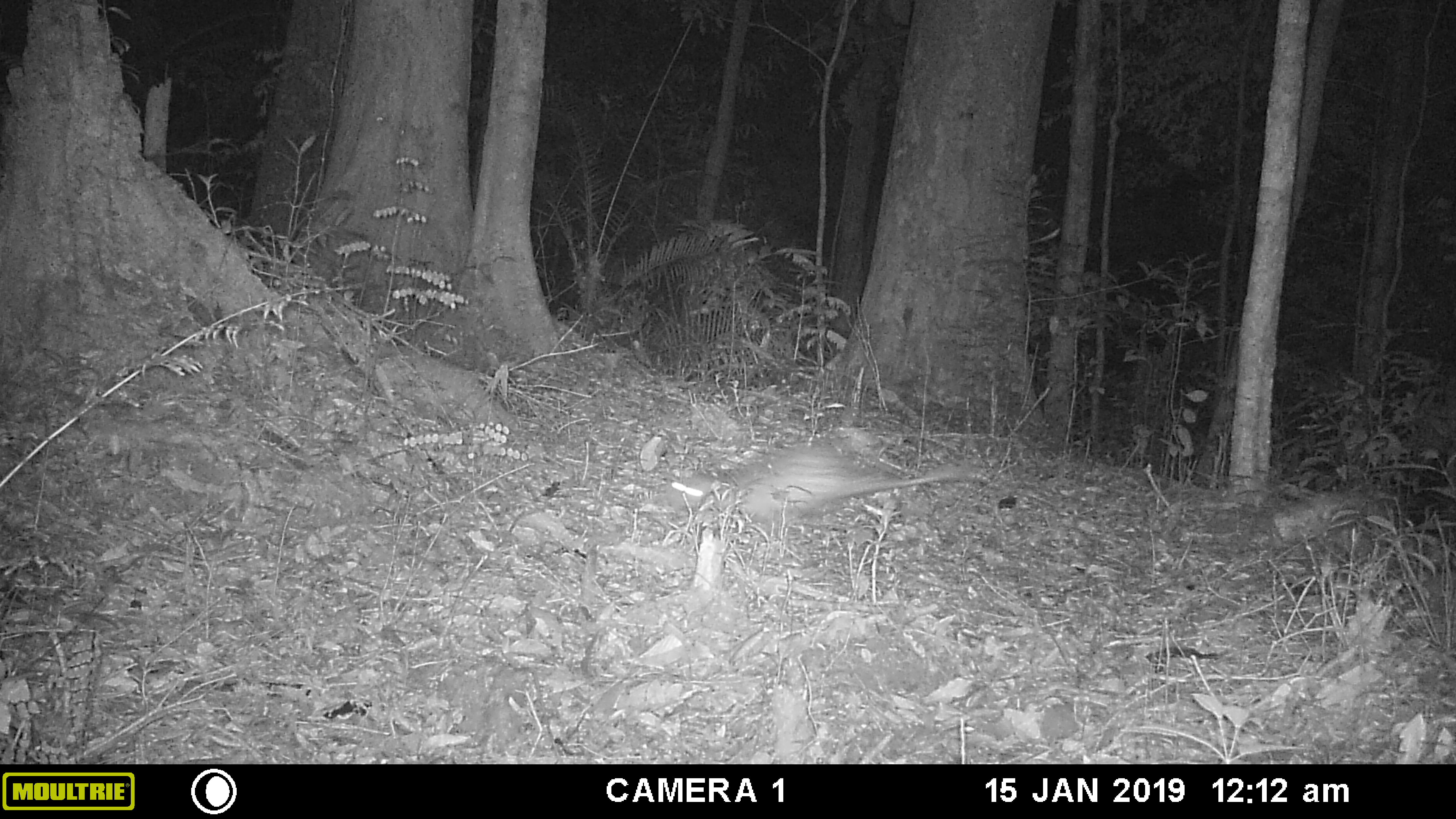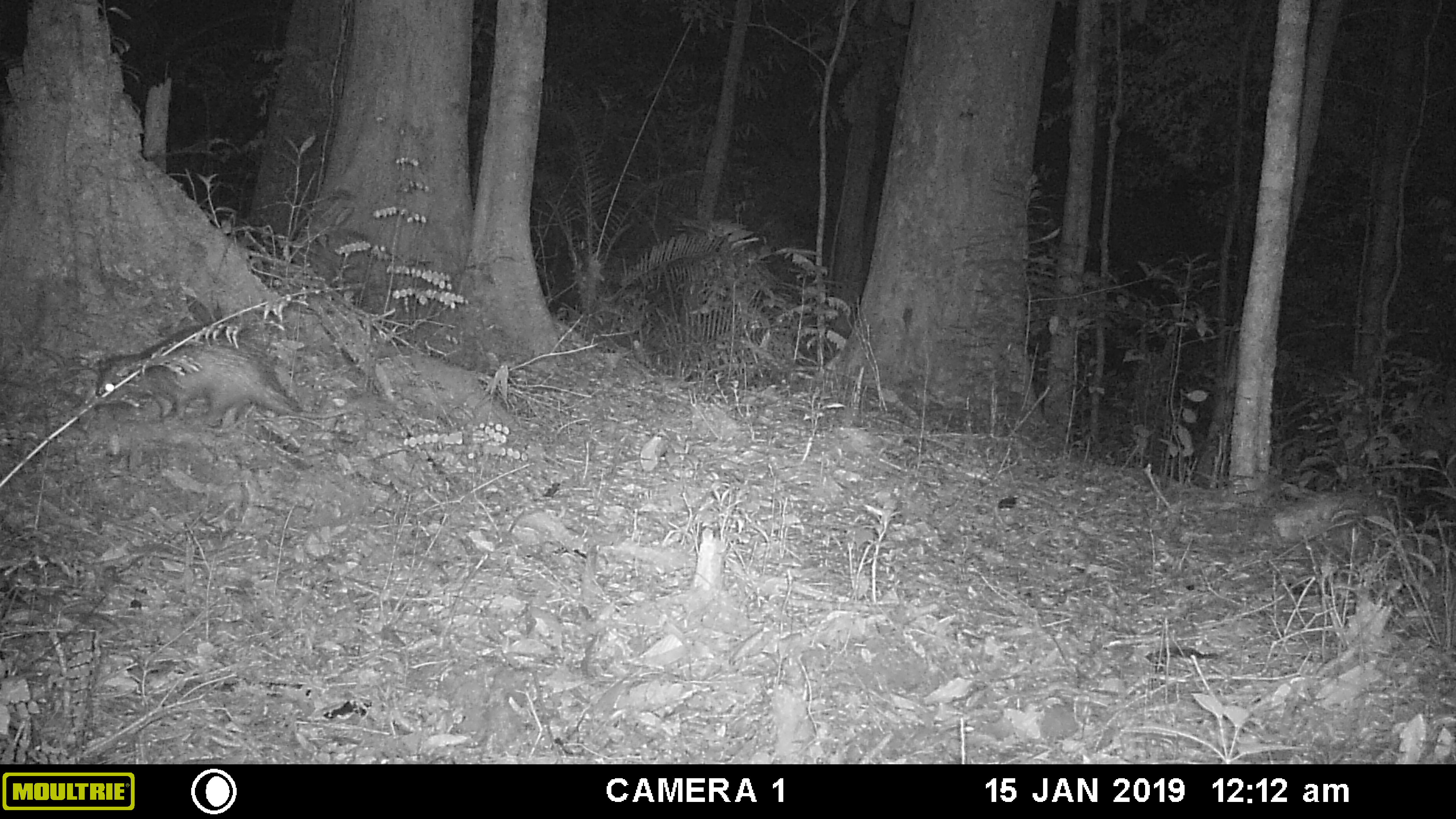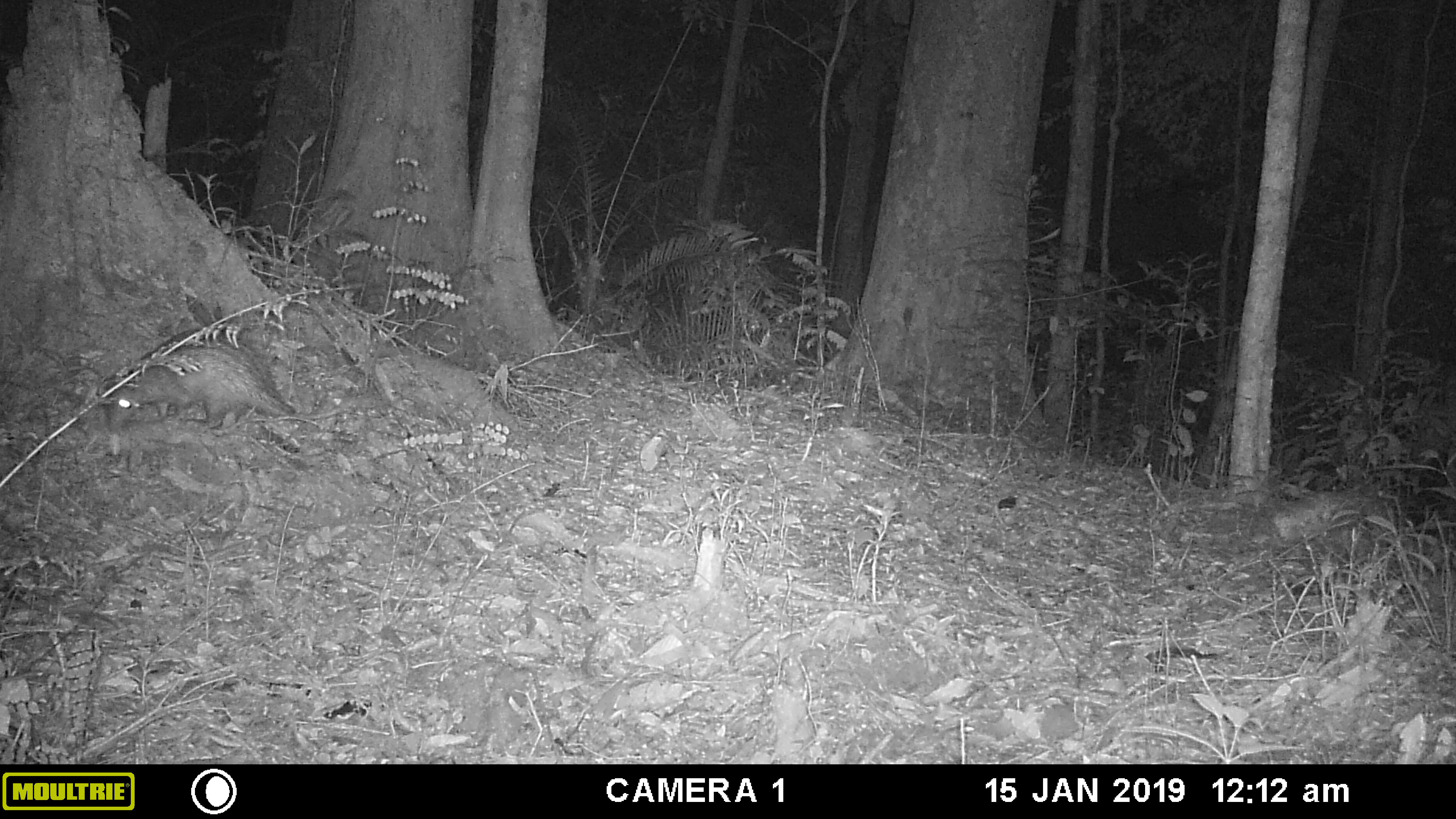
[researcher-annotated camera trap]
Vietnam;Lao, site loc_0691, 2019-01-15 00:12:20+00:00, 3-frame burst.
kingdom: Animalia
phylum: Chordata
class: Mammalia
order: Rodentia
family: Hystricidae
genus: Atherurus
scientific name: Atherurus macrourus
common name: asiatic brush-tailed porcupine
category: asiatic brush tailed porcupine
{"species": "asiatic brush tailed porcupine (asiatic brush-tailed porcupine) (Atherurus macrourus)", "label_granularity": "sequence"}